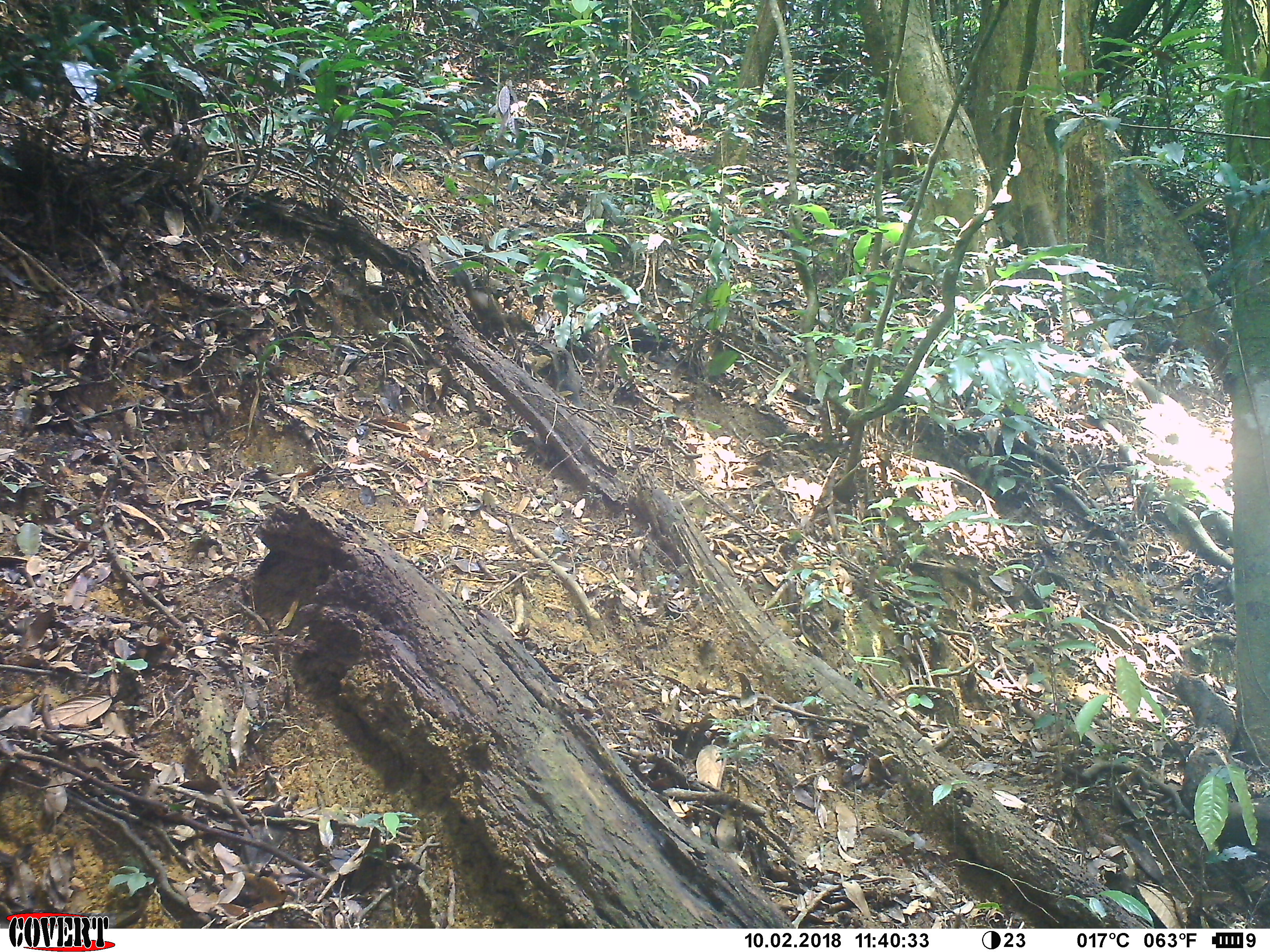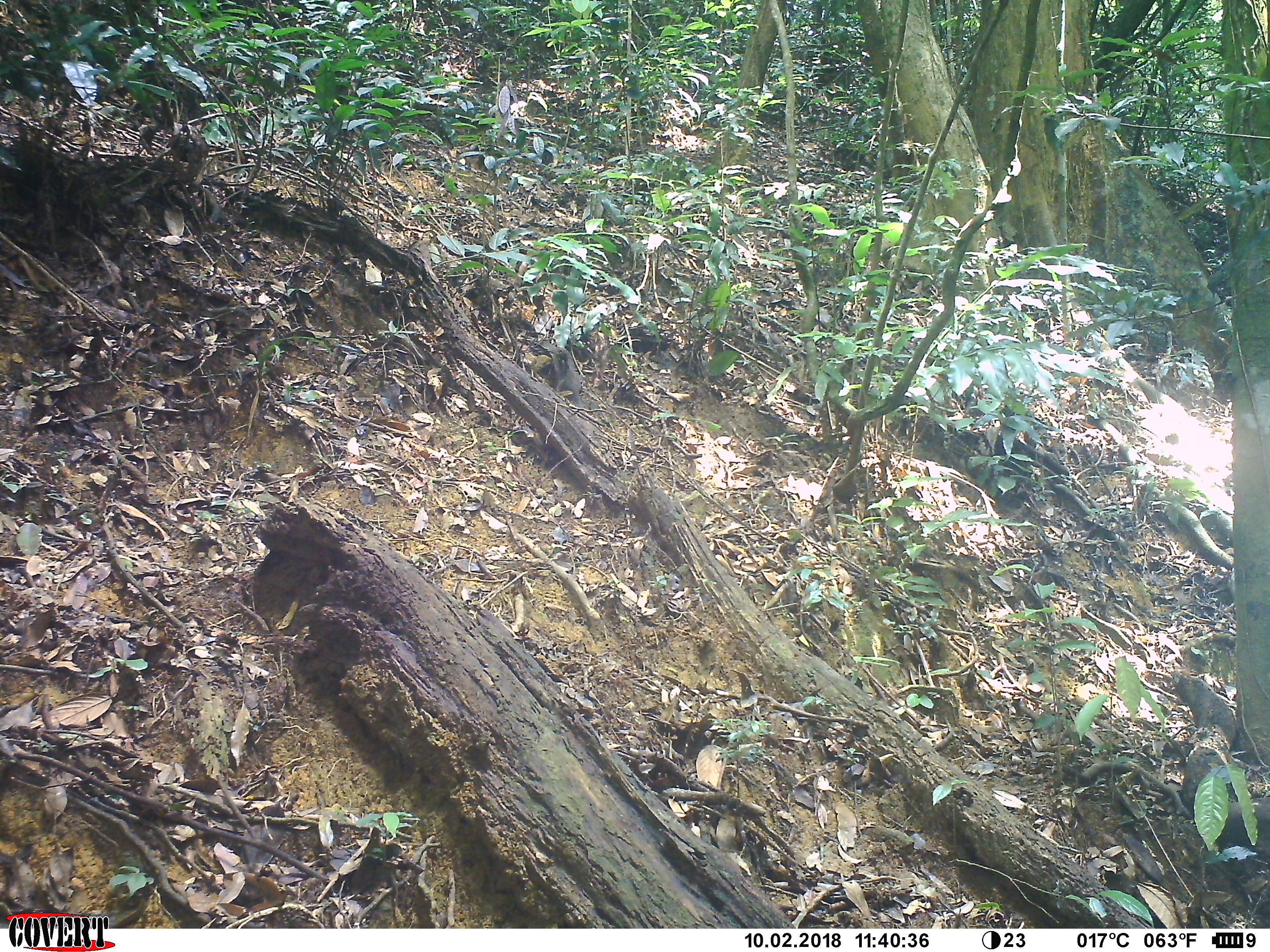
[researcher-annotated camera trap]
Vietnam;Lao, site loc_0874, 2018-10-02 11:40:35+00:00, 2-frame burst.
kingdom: Animalia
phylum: Chordata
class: Mammalia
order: Rodentia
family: Sciuridae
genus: Dremomys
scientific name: Dremomys rufigenis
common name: red-cheeked squirrel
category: red cheeked squirrel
Red cheeked squirrel (red-cheeked squirrel) (Dremomys rufigenis). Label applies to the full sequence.